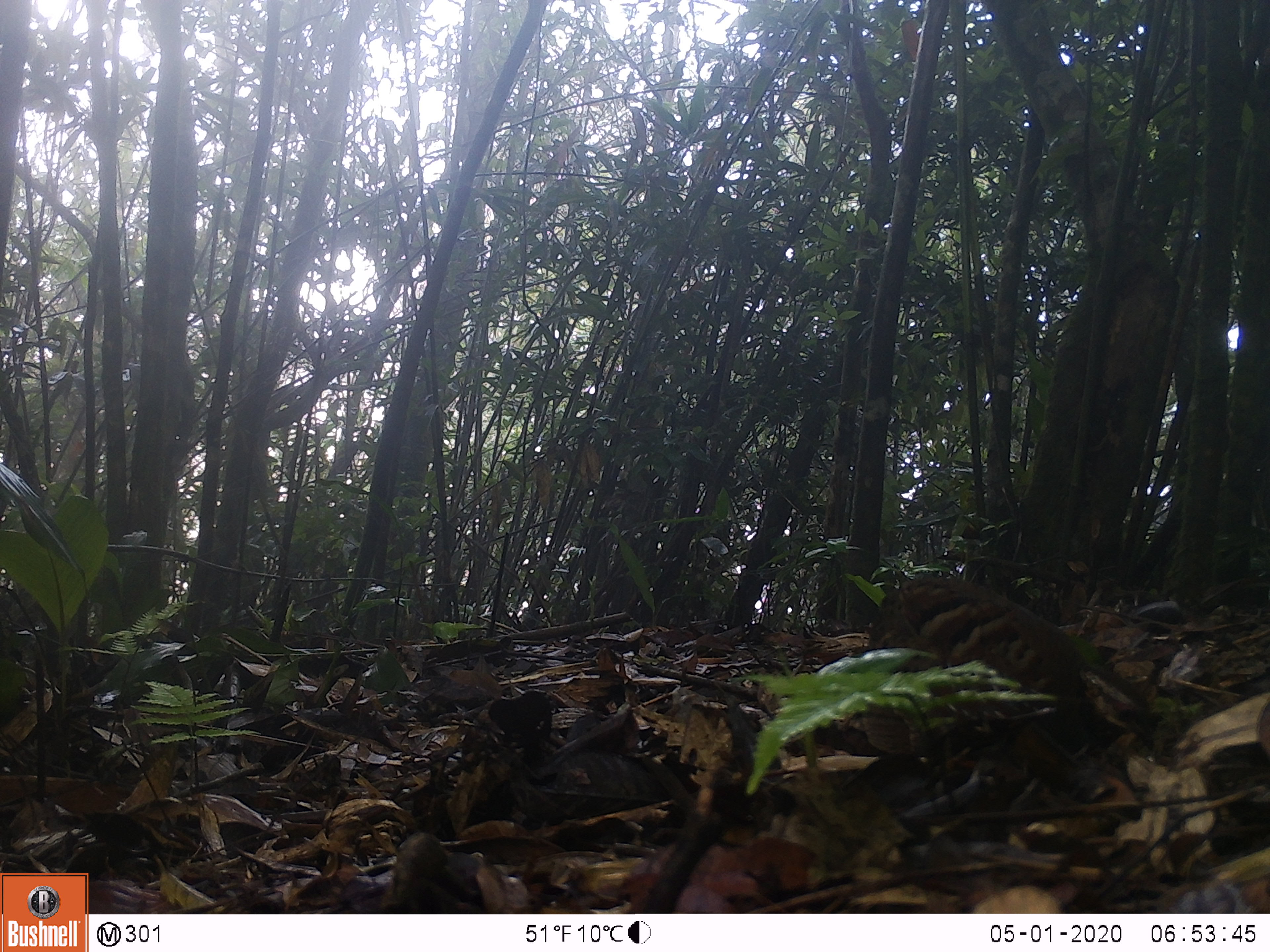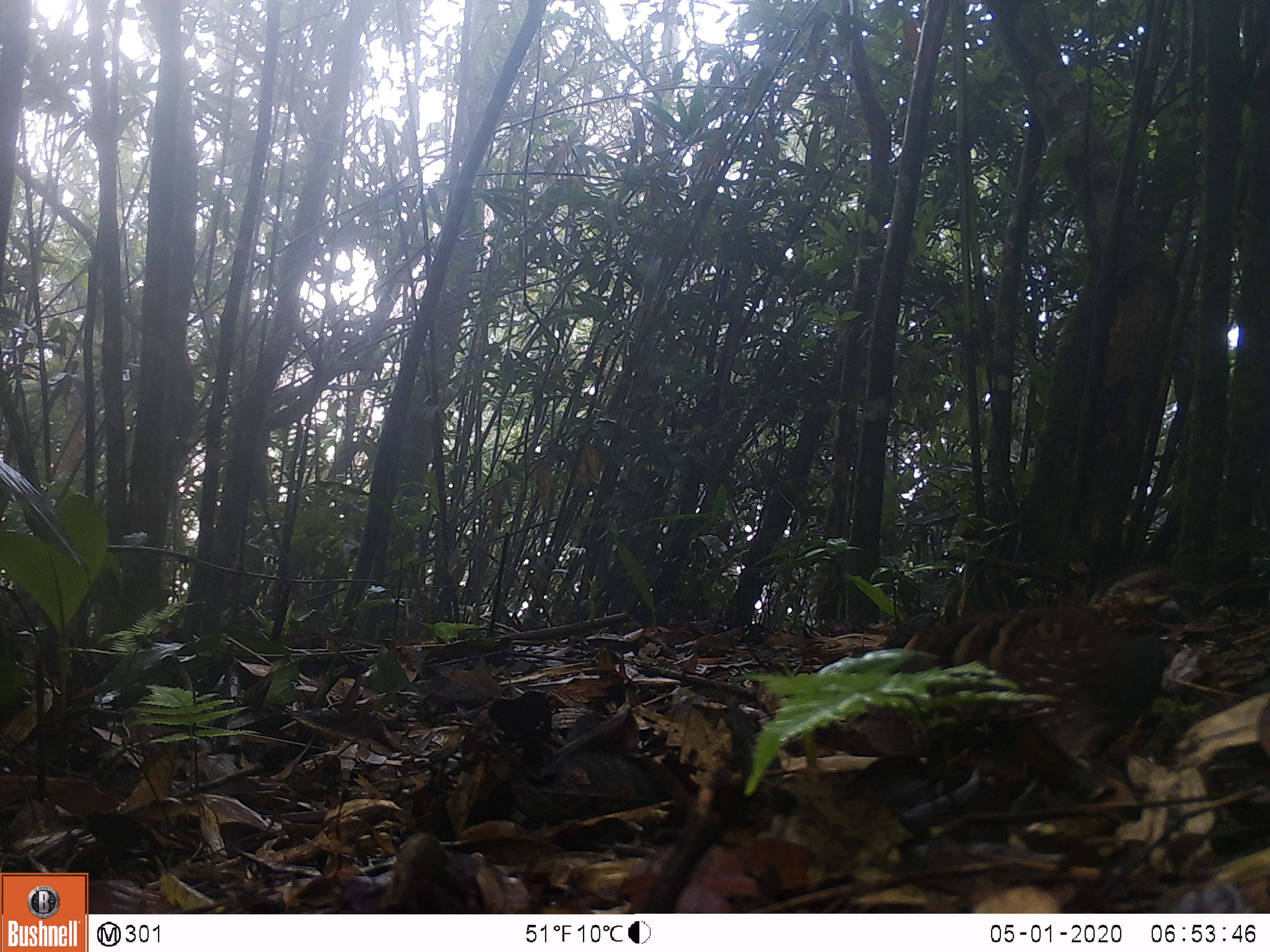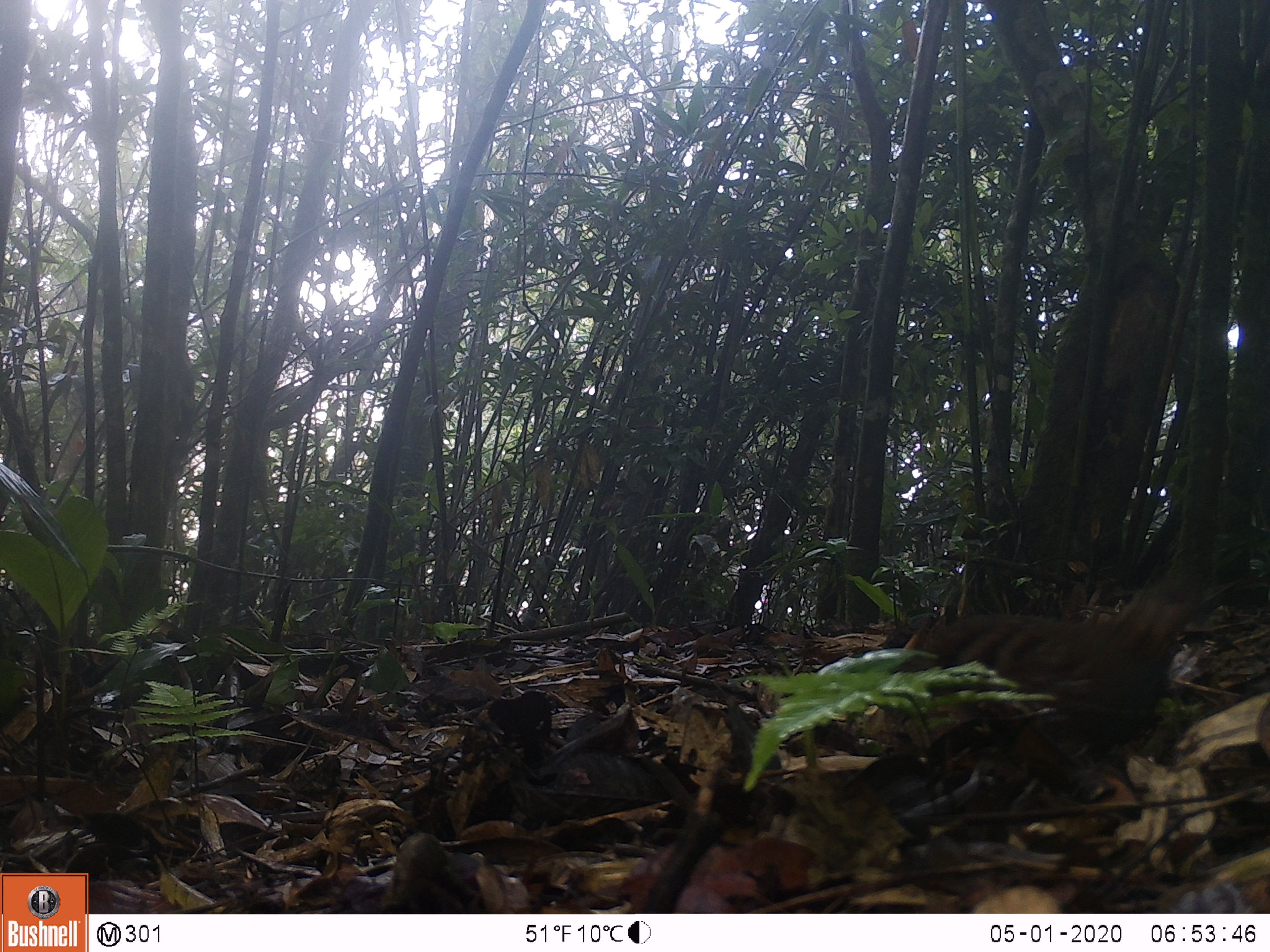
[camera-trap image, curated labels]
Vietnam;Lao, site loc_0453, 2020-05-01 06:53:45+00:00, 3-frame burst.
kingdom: Animalia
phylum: Chordata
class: Aves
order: Galliformes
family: Phasianidae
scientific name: Phasianidae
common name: partridge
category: unidentified partridge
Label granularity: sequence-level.